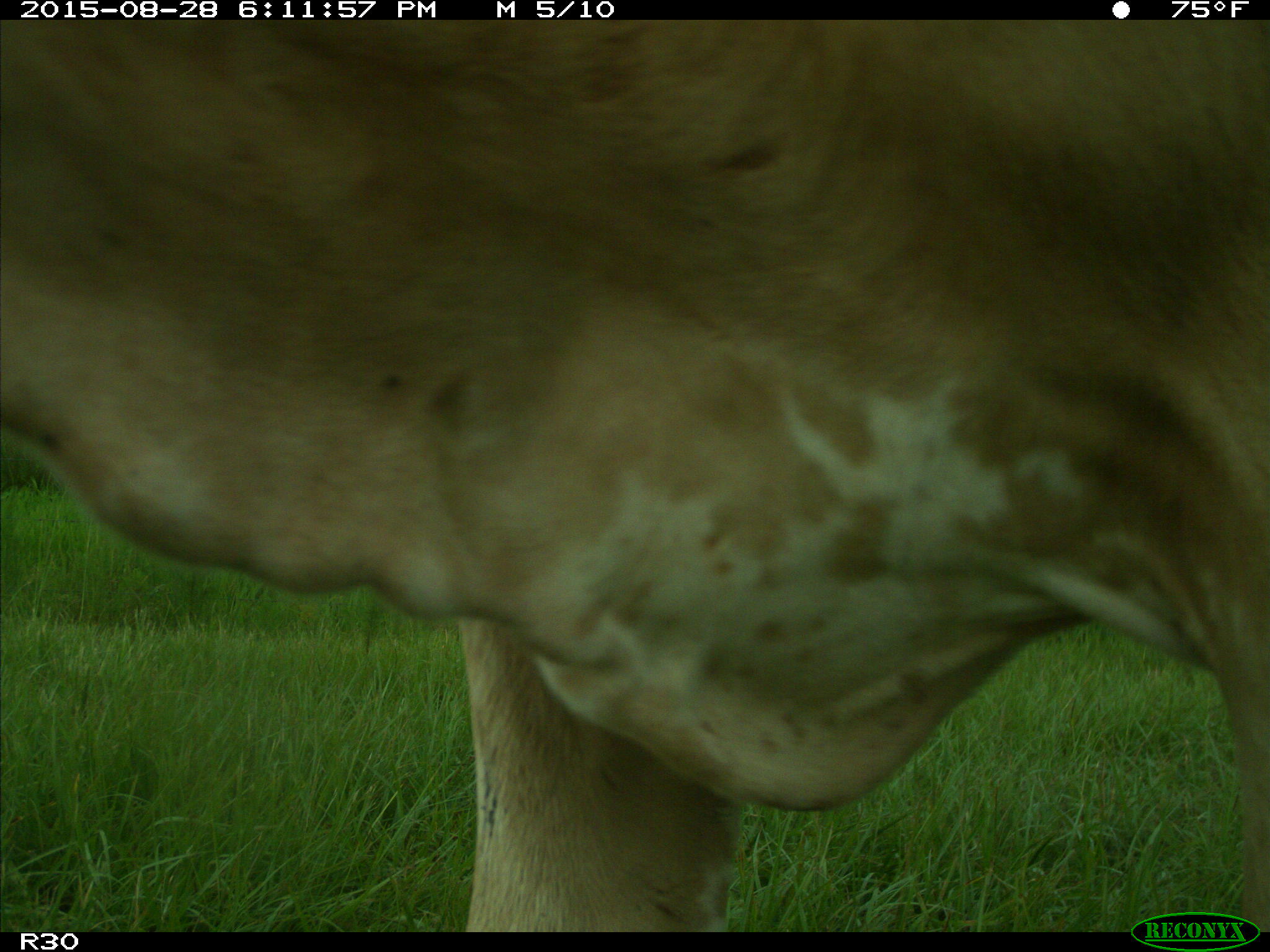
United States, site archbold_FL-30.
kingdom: Animalia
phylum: Chordata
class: Mammalia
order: Artiodactyla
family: Bovidae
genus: Bos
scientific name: Bos taurus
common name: domestic cow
Bos taurus (domestic cow).